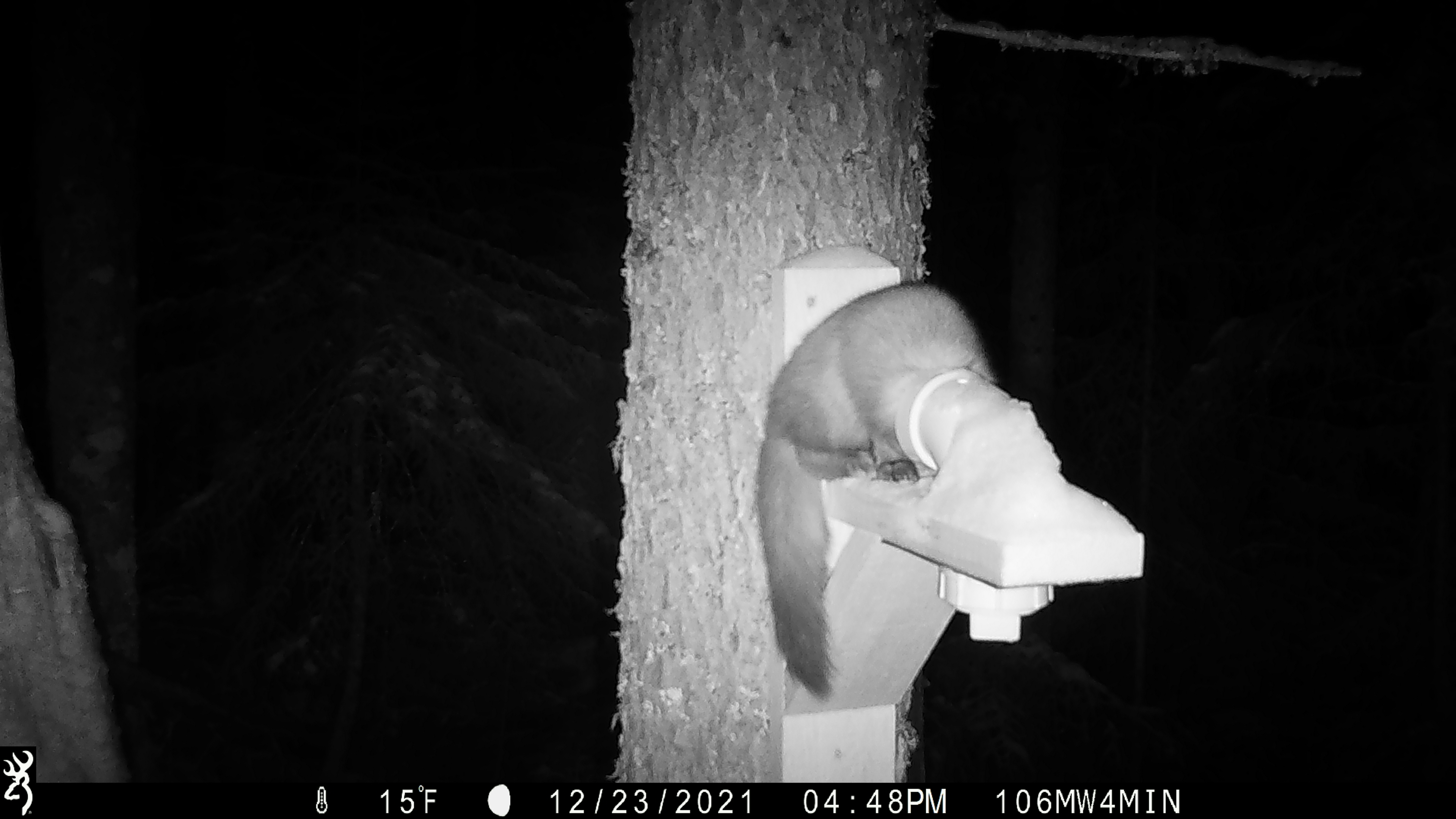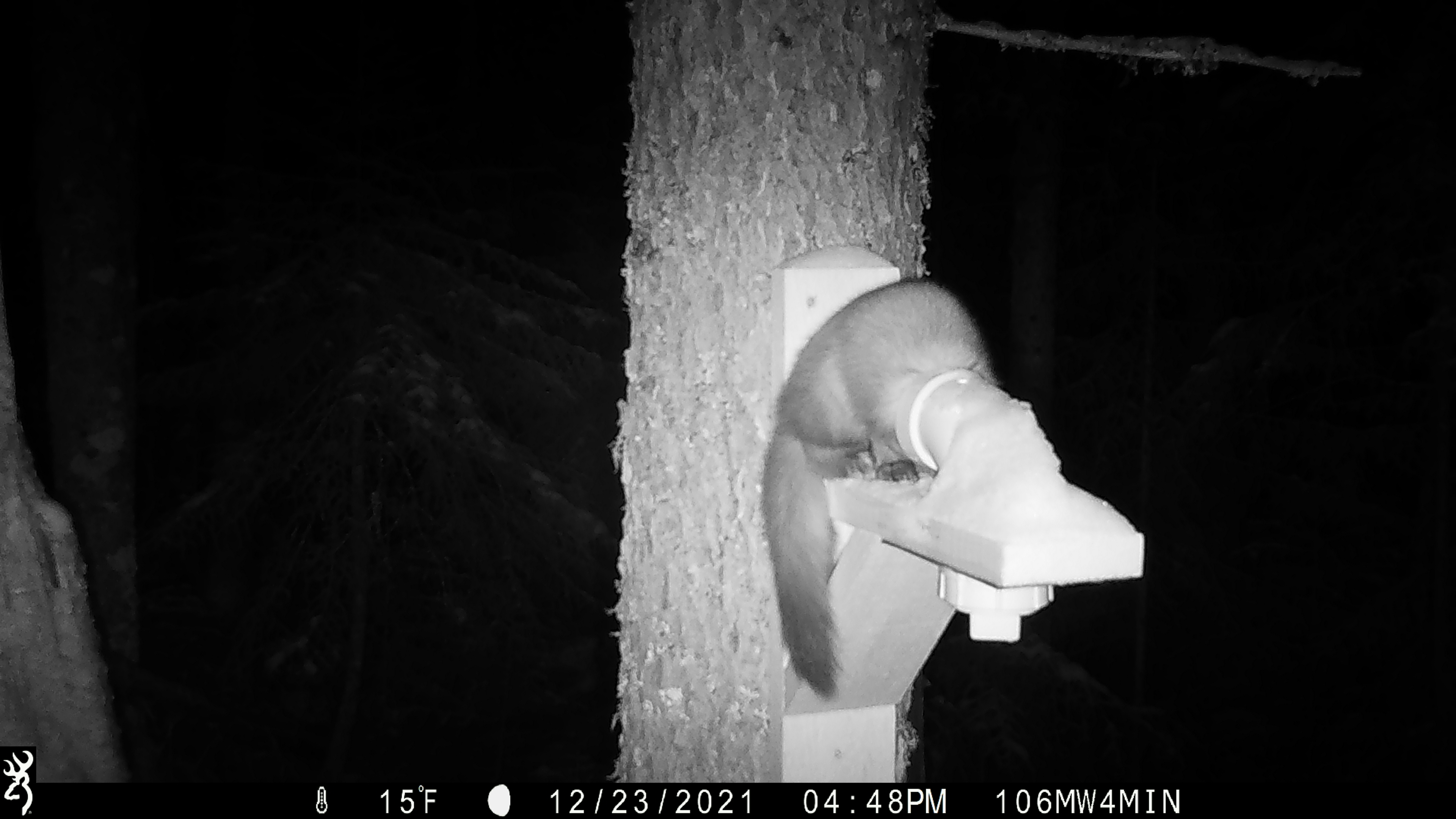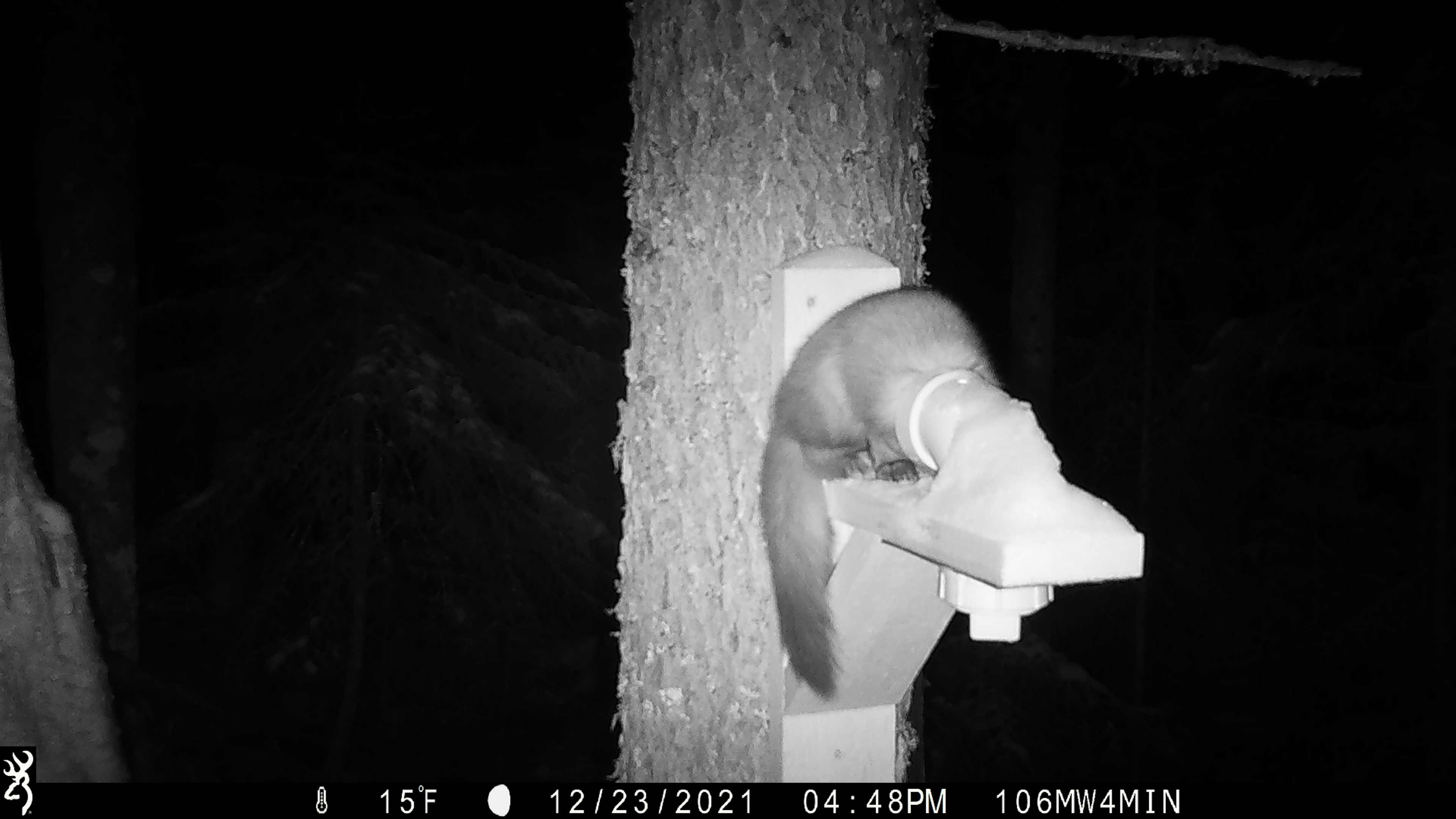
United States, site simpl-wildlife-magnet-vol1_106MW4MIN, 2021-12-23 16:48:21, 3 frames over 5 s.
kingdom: Animalia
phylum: Chordata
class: Mammalia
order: Carnivora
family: Mustelidae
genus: Martes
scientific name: Martes americana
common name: american marten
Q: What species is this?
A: American marten (Martes americana).